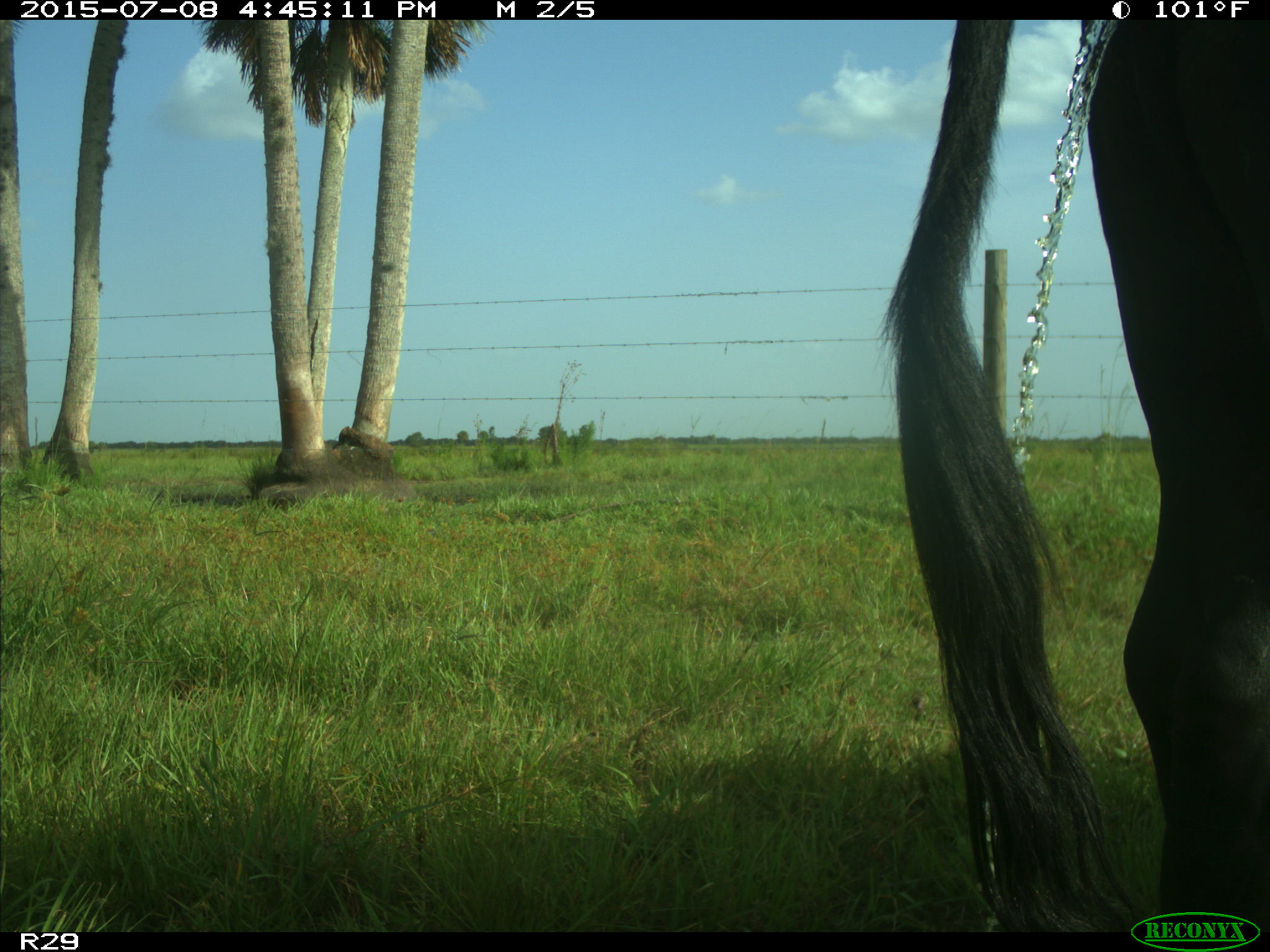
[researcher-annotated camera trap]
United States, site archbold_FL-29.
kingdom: Animalia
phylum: Chordata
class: Mammalia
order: Artiodactyla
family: Bovidae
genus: Bos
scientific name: Bos taurus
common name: domestic cow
Bos taurus (domestic cow).